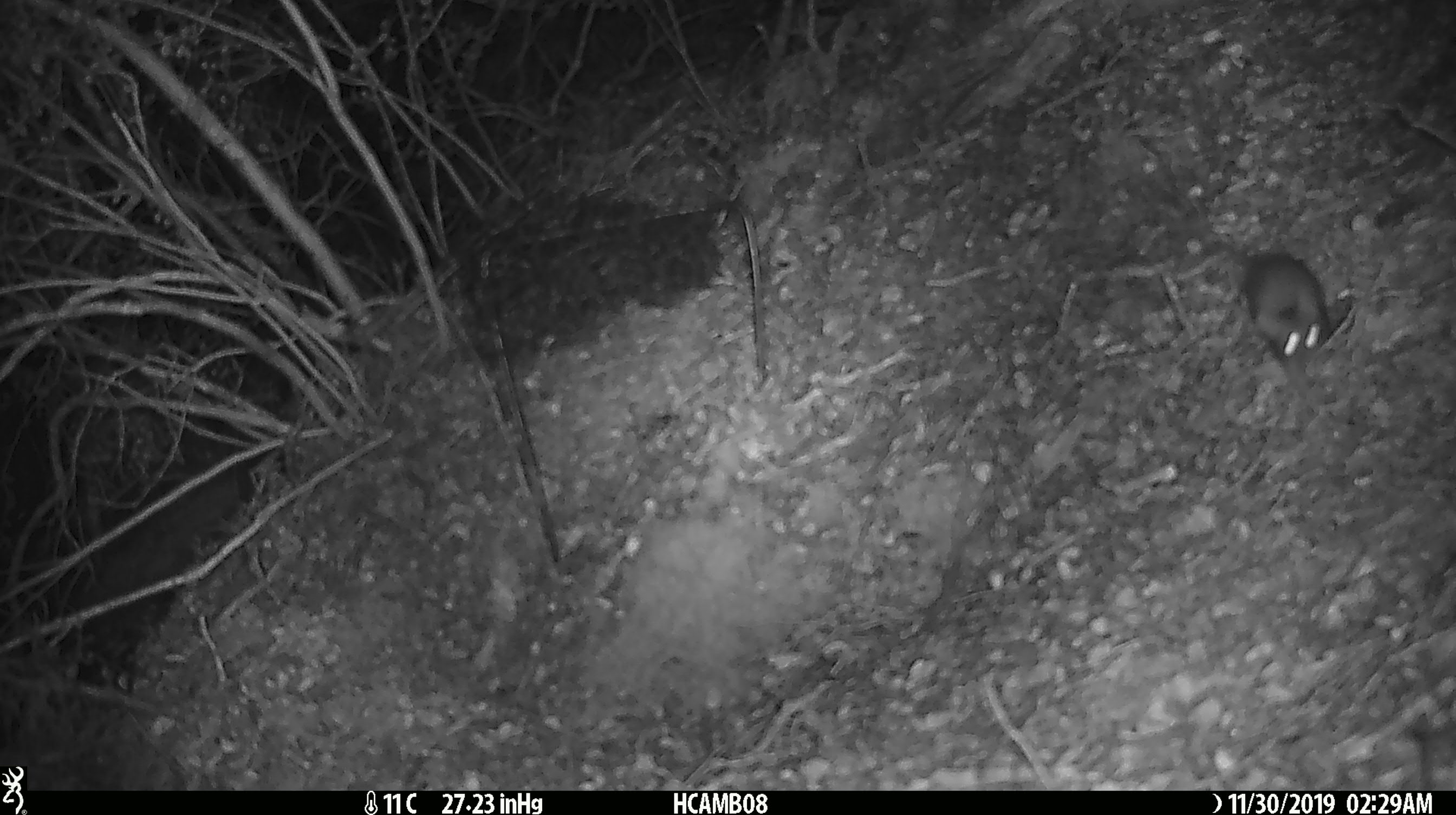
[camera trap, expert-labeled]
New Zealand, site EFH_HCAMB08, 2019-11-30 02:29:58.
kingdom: Animalia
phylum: Chordata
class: Mammalia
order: Rodentia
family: Muridae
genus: Mus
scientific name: Mus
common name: mouse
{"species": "mouse (Mus)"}